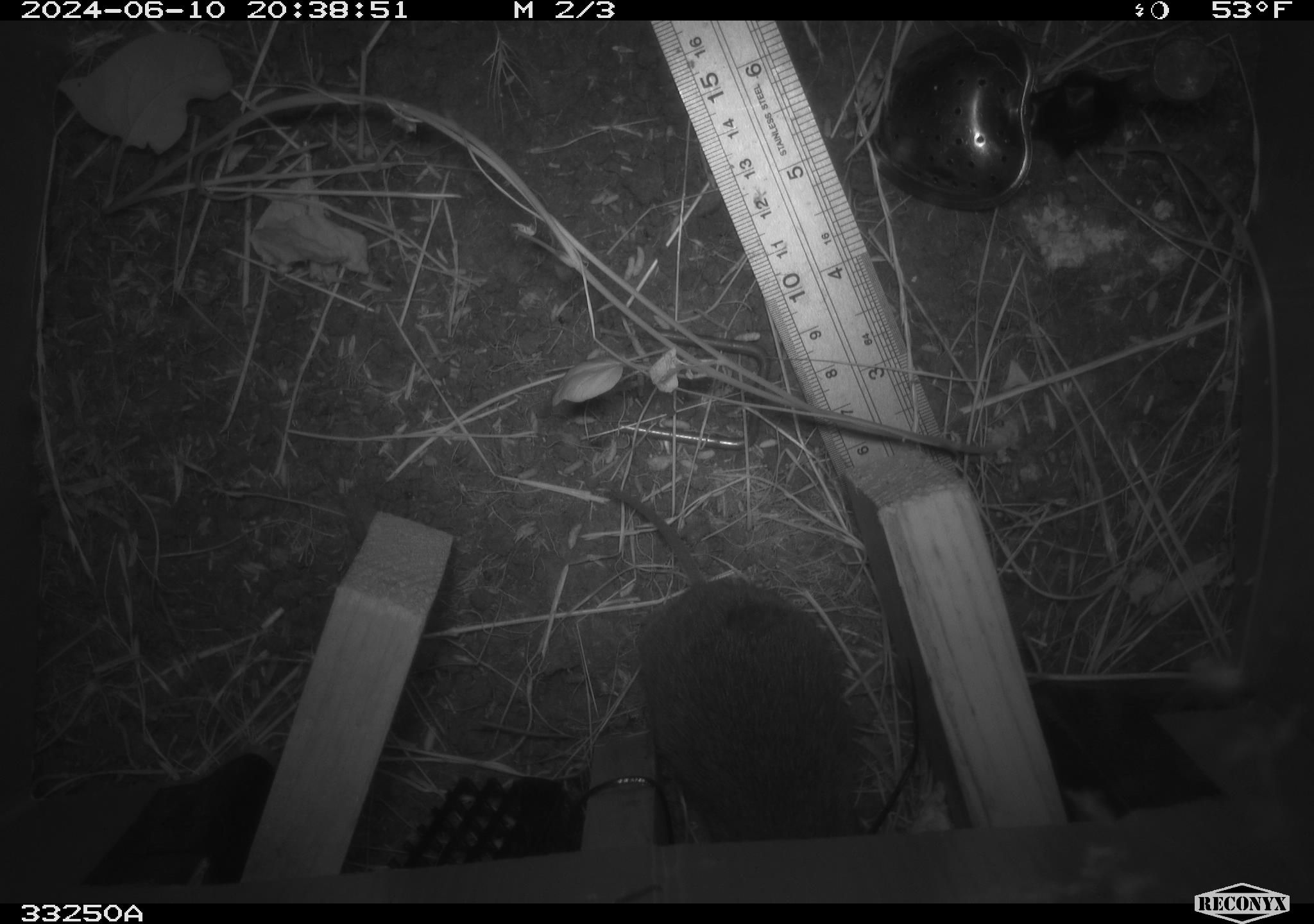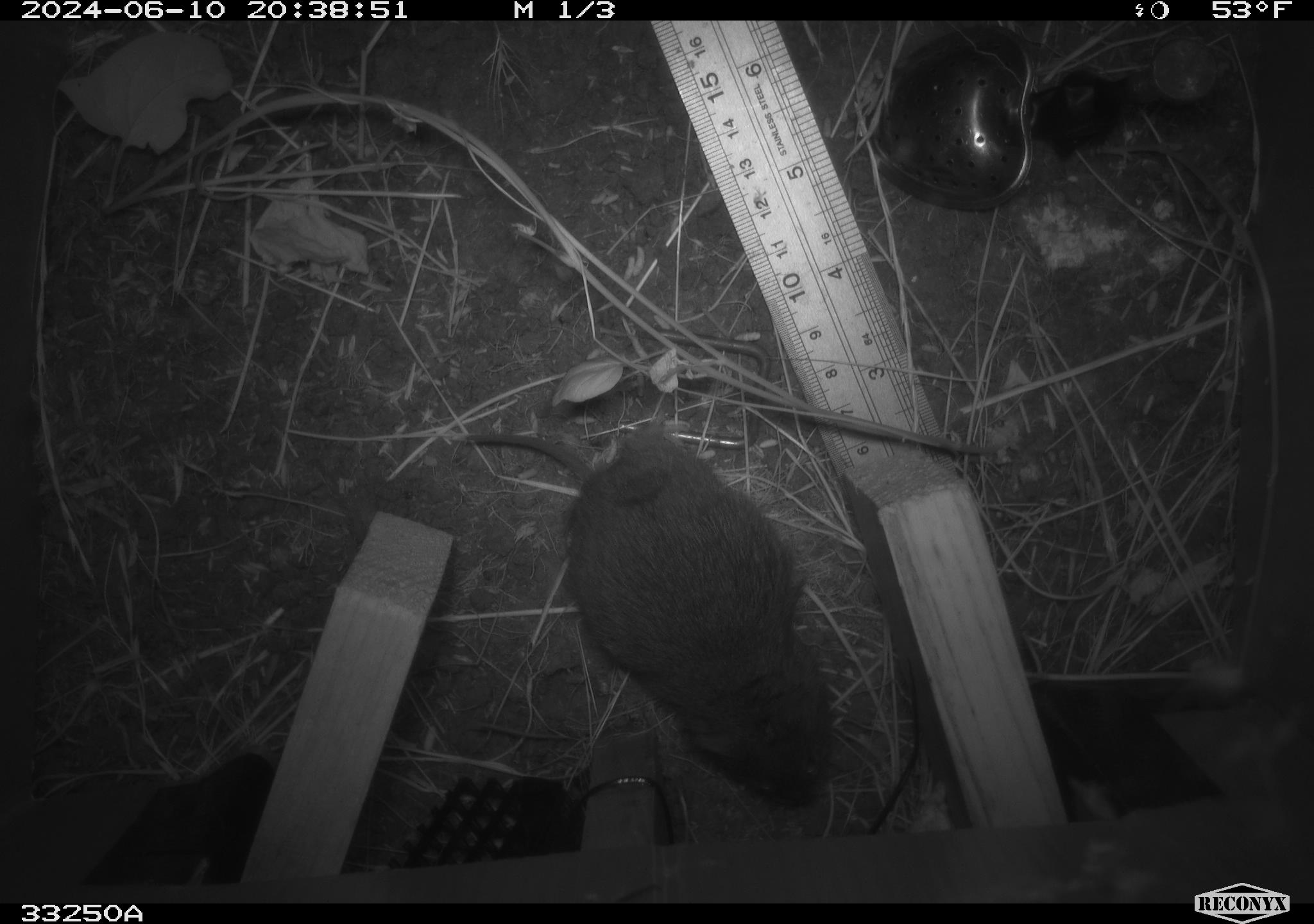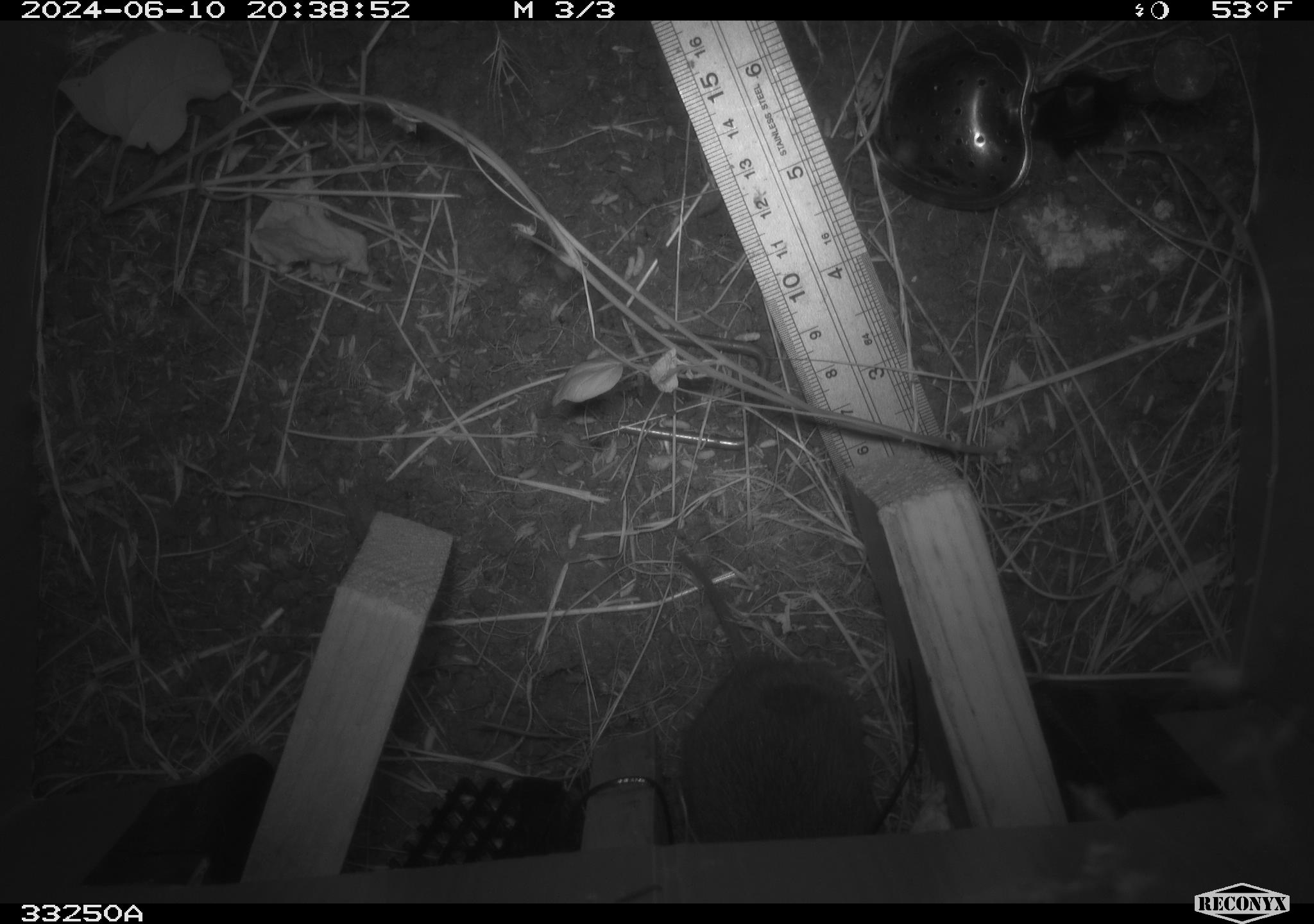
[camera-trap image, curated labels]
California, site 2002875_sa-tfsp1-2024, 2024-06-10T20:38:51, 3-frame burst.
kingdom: Animalia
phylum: Chordata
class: Mammalia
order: Rodentia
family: Cricetidae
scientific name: Arvicolinae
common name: voles, lemmings, and muskrats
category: arvicolinae subfamily